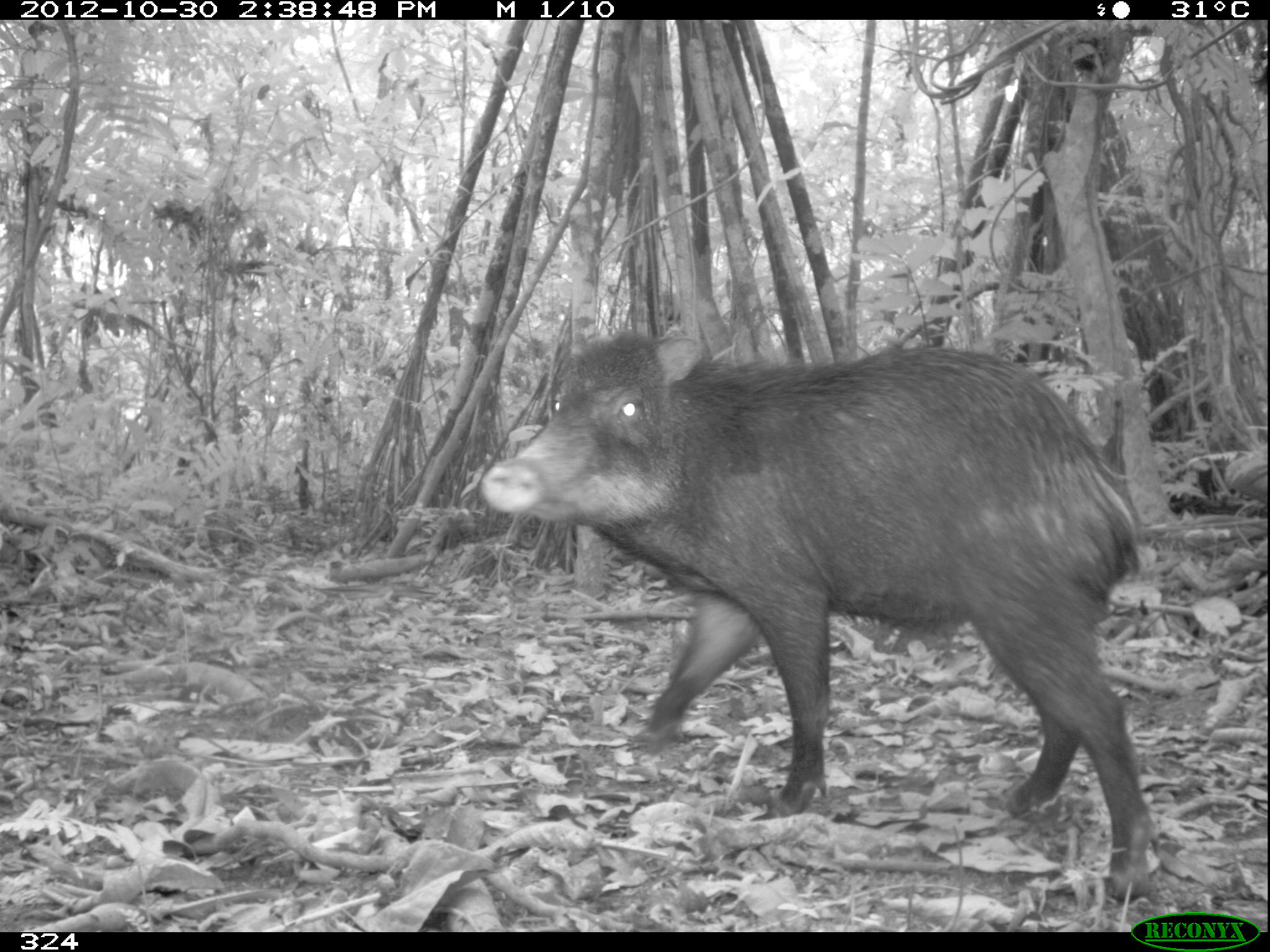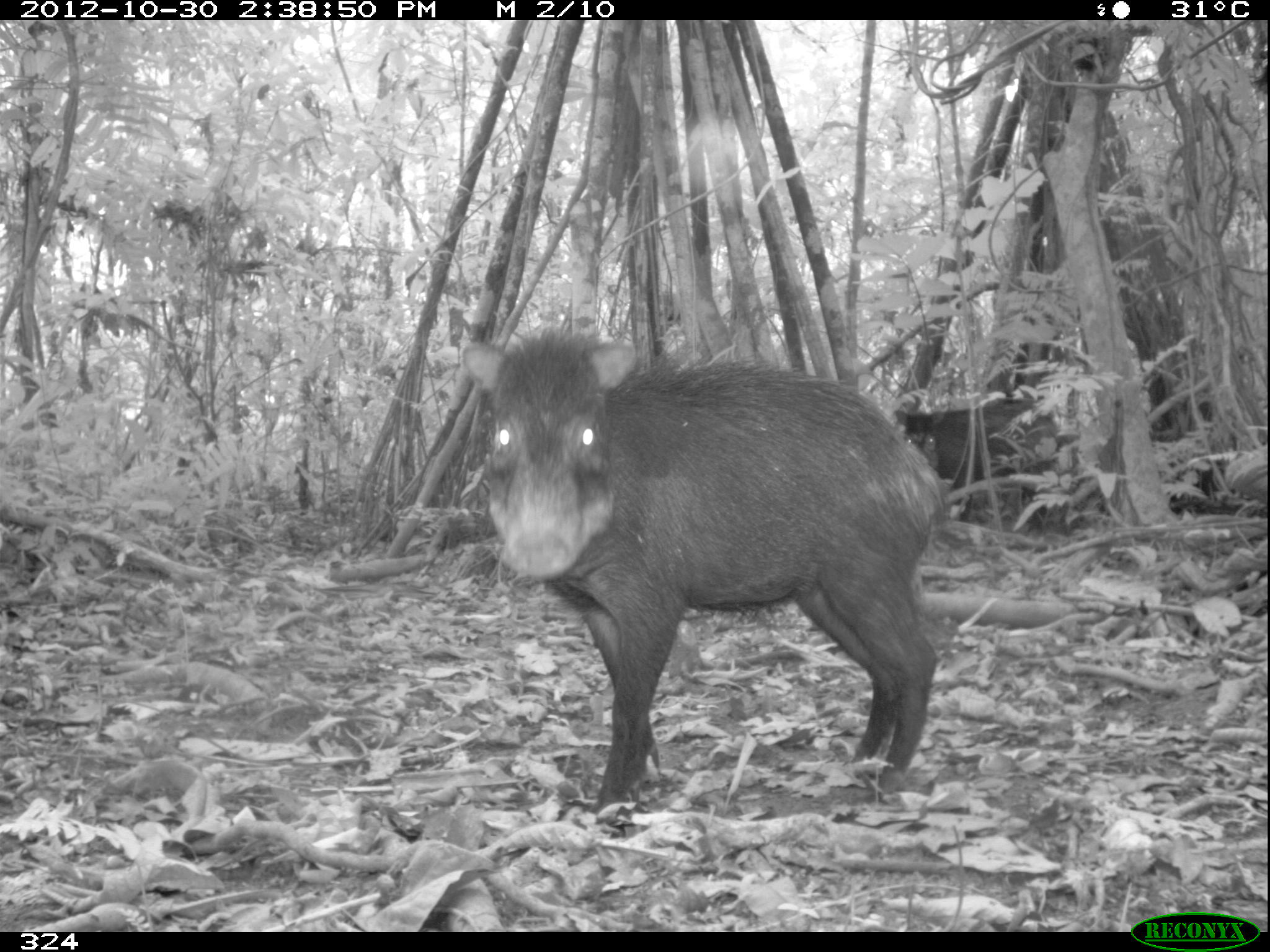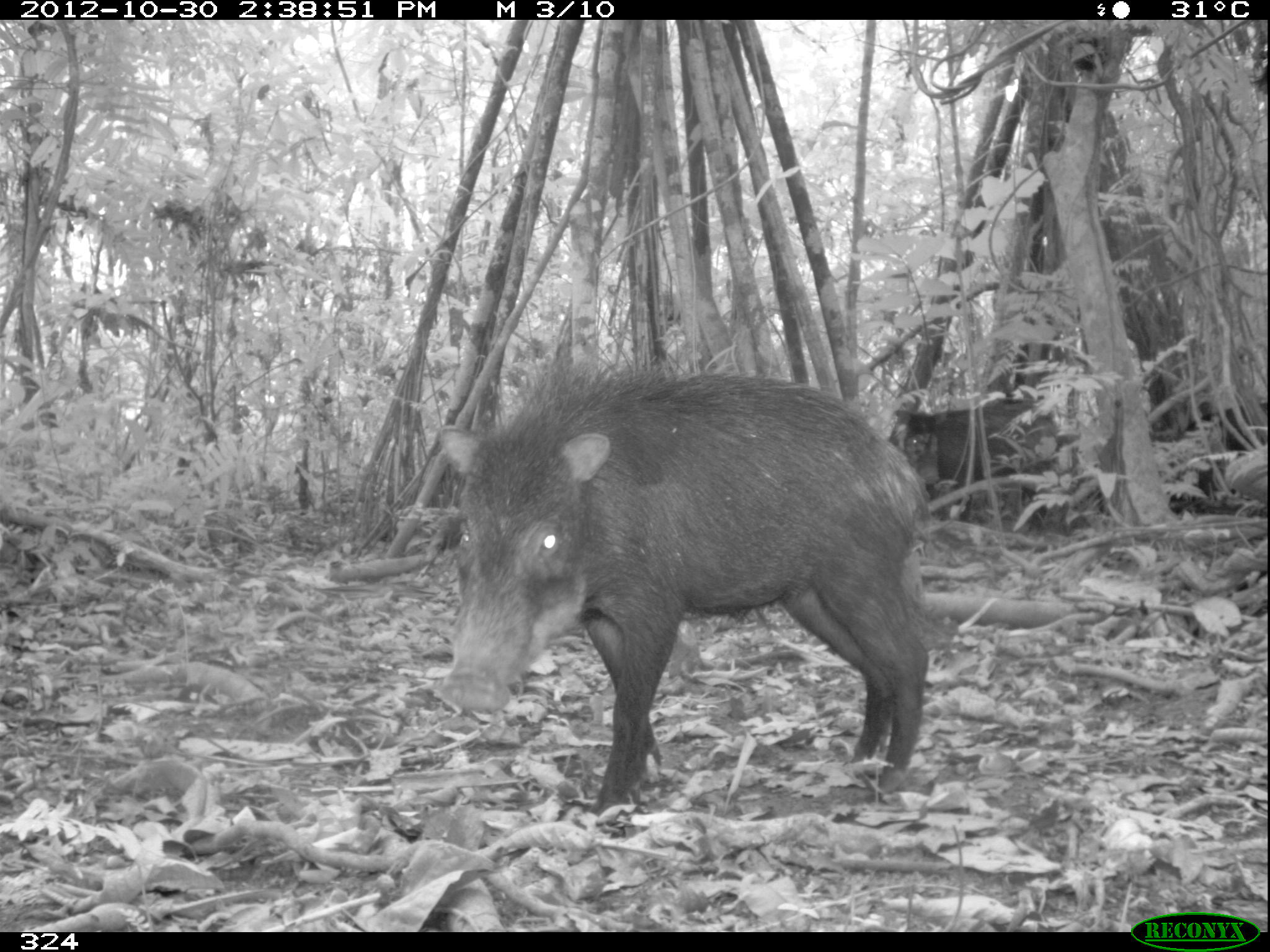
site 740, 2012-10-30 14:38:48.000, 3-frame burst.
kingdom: Animalia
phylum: Chordata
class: Mammalia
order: Artiodactyla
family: Tayassuidae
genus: Tayassu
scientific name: Tayassu pecari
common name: white-lipped peccary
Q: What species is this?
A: Tayassu pecari (white-lipped peccary).